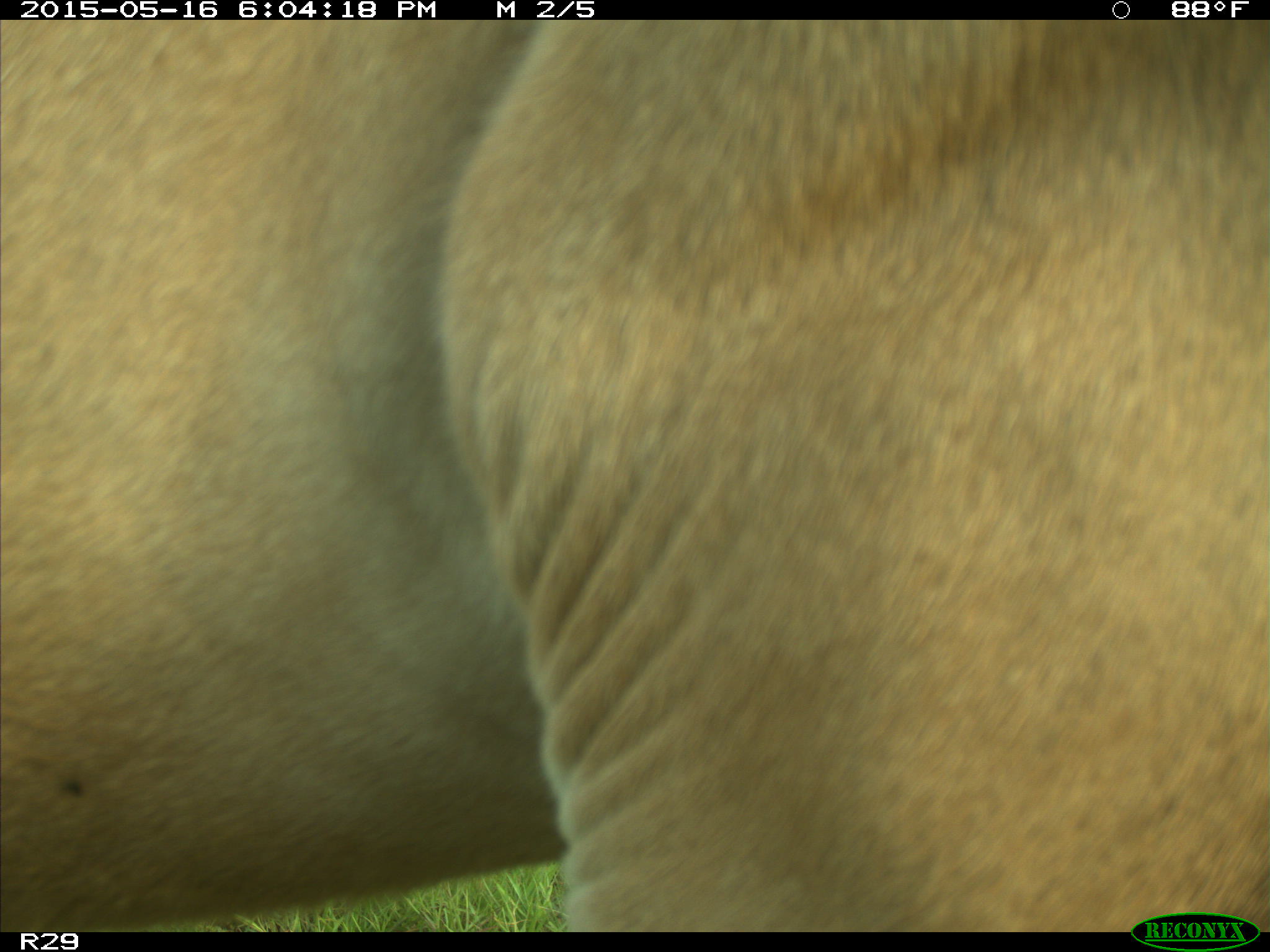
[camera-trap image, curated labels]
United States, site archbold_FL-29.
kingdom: Animalia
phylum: Chordata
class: Mammalia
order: Artiodactyla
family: Bovidae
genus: Bos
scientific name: Bos taurus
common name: domestic cow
Bos taurus (domestic cow).